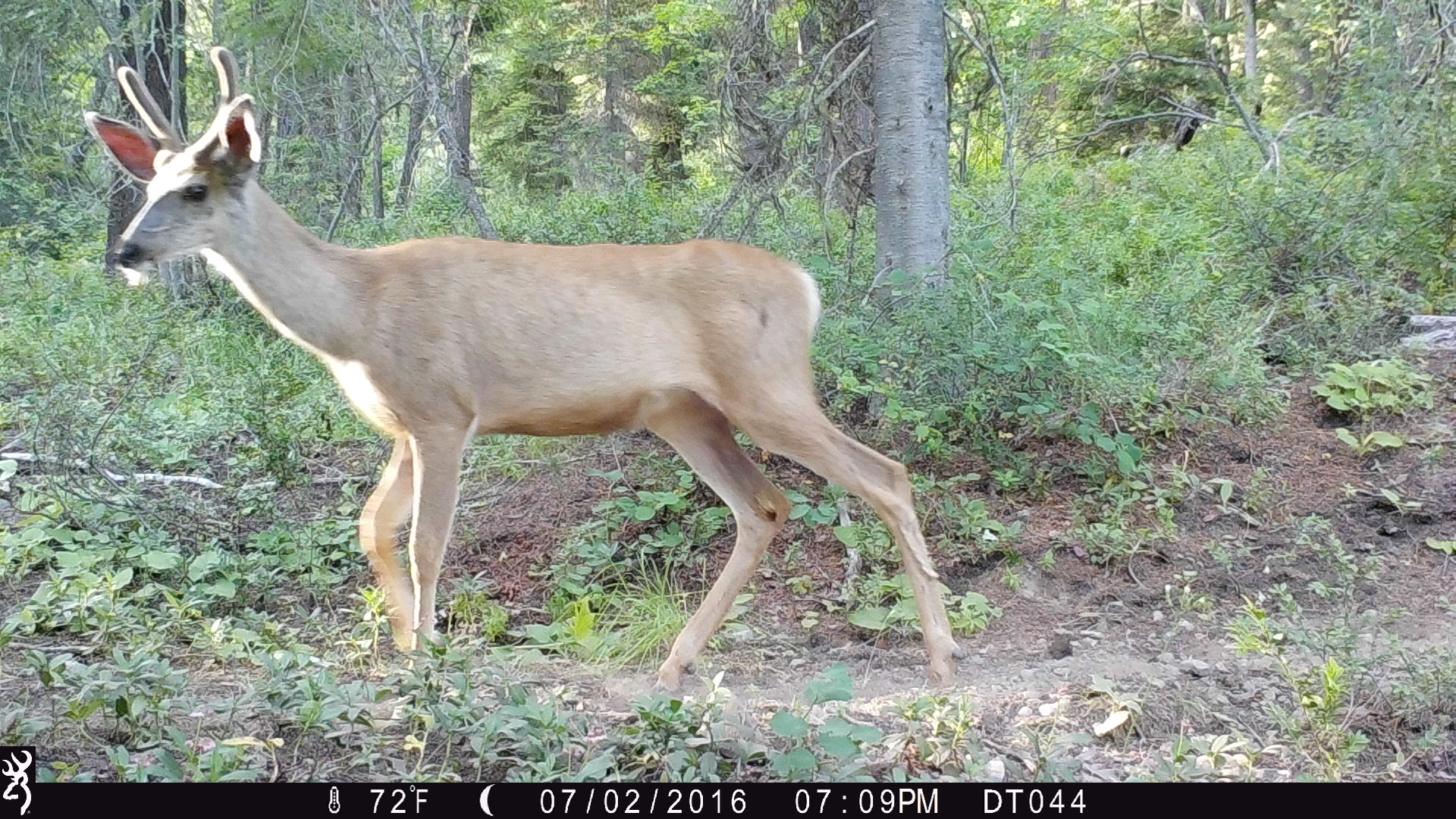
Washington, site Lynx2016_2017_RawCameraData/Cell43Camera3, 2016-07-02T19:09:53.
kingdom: Animalia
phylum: Chordata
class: Mammalia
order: Artiodactyla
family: Cervidae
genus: Odocoileus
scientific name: Odocoileus hemionus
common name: mule deer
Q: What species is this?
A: Odocoileus hemionus (mule deer).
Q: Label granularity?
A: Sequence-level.